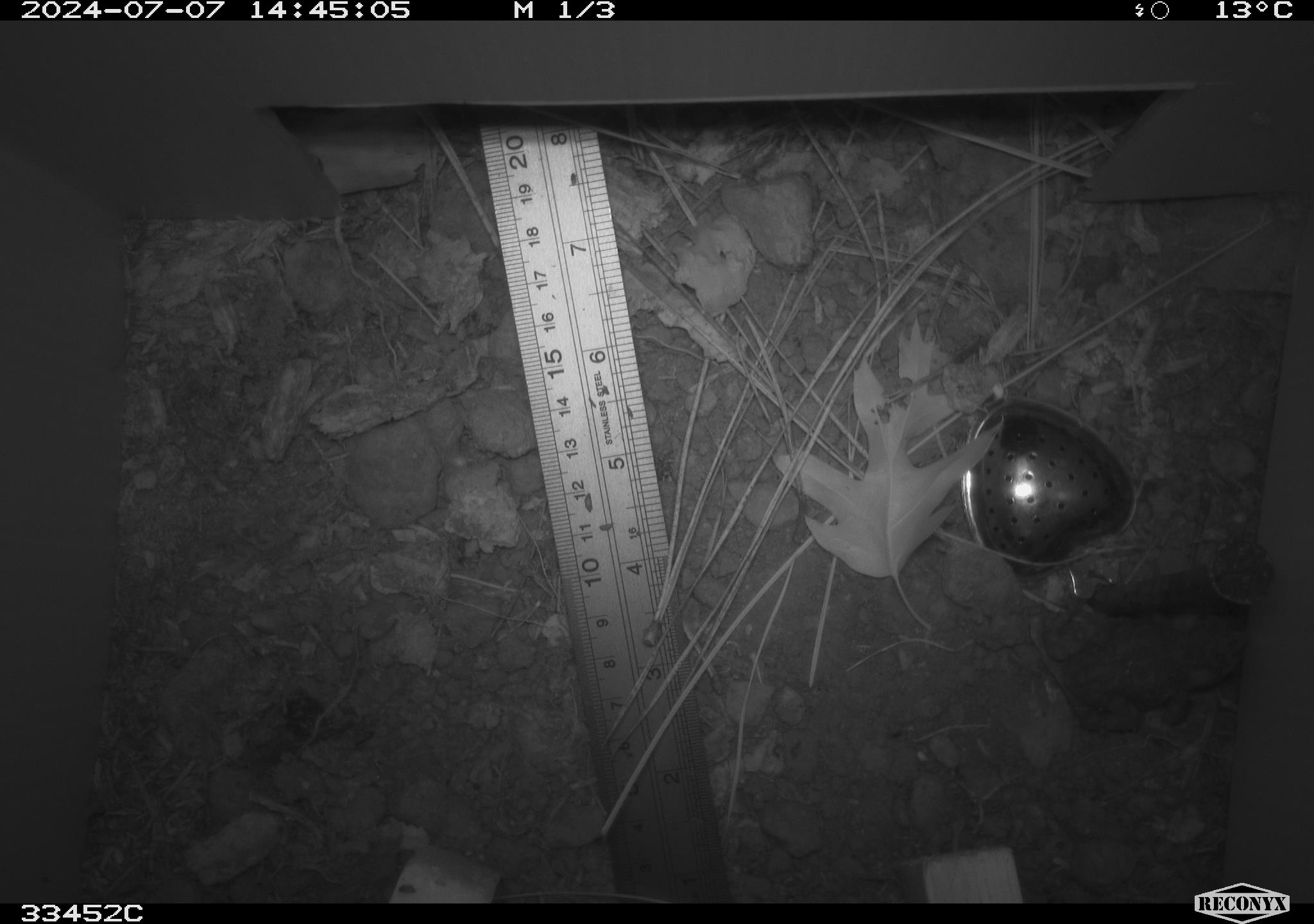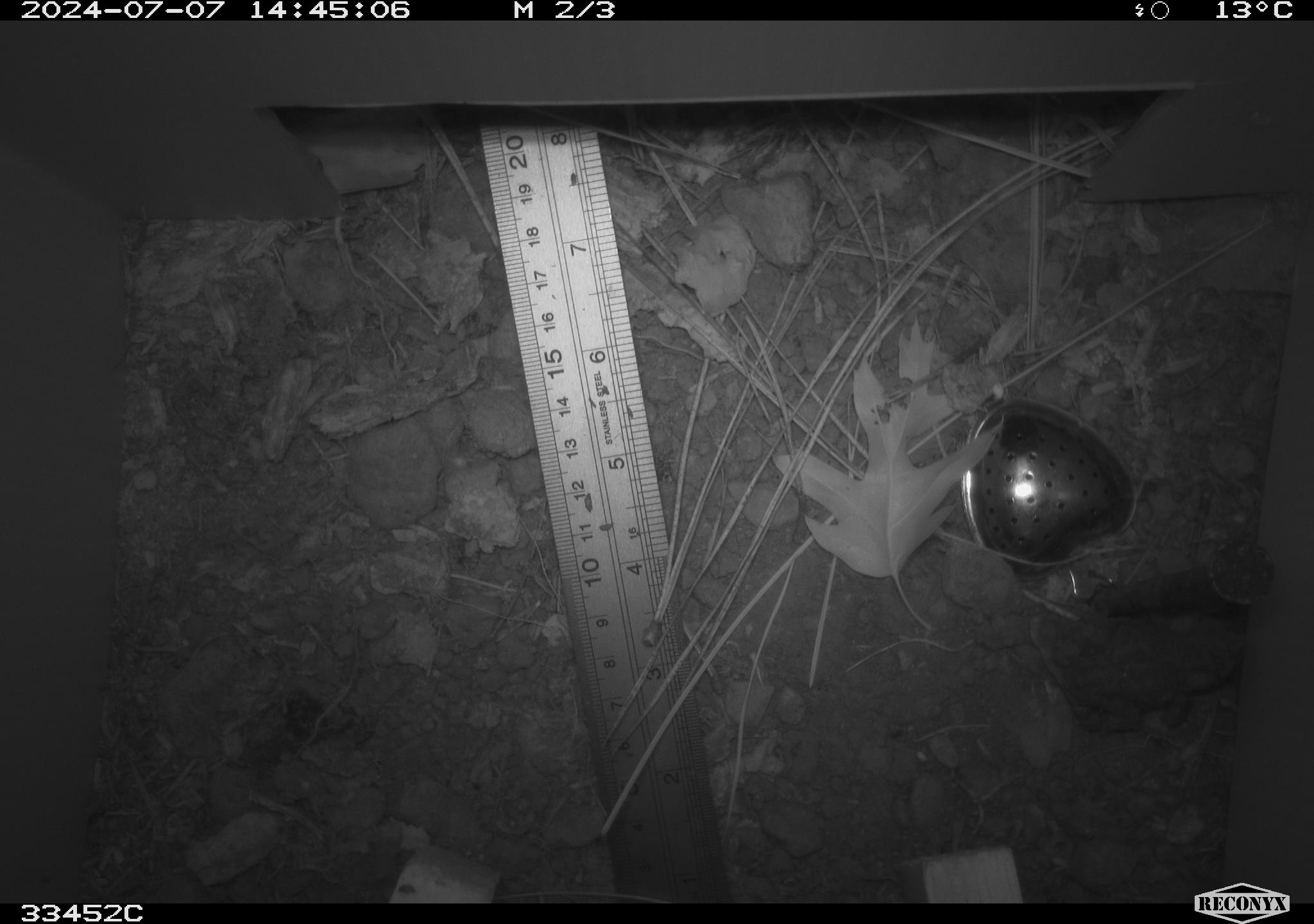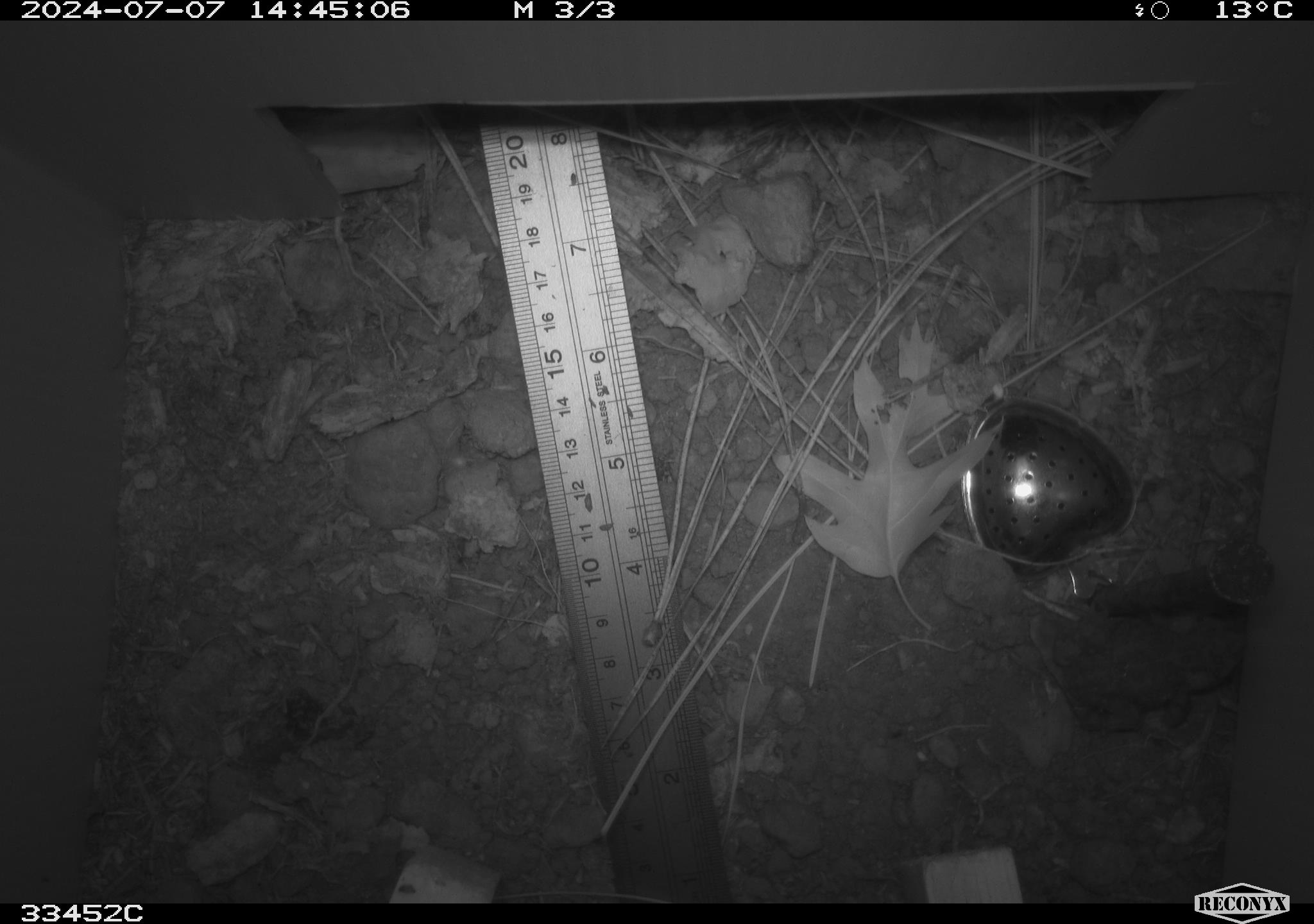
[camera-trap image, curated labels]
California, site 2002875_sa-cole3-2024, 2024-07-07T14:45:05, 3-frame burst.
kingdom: Animalia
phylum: Chordata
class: Amphibia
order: Anura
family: Bufonidae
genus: Anaxyrus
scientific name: Anaxyrus boreas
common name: western toad